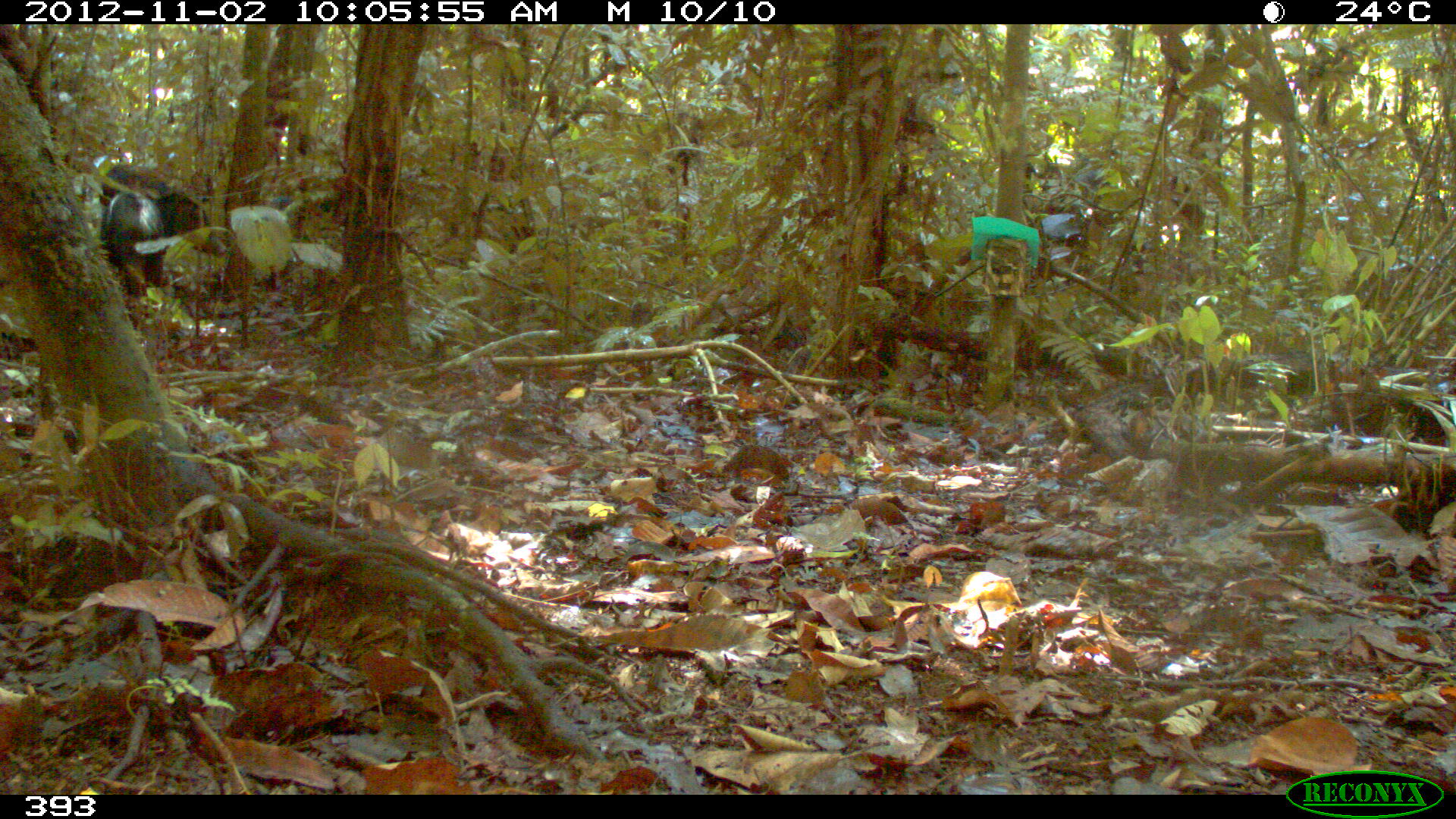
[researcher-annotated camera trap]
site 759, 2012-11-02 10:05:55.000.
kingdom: Animalia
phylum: Chordata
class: Mammalia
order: Artiodactyla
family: Tayassuidae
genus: Tayassu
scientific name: Tayassu pecari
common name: white-lipped peccary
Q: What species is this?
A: Tayassu pecari (white-lipped peccary).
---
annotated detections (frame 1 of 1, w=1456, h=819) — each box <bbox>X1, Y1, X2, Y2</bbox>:
tayassu pecari: <bbox>98, 162, 209, 239</bbox>; <bbox>99, 190, 167, 297</bbox>; <bbox>268, 195, 341, 293</bbox>